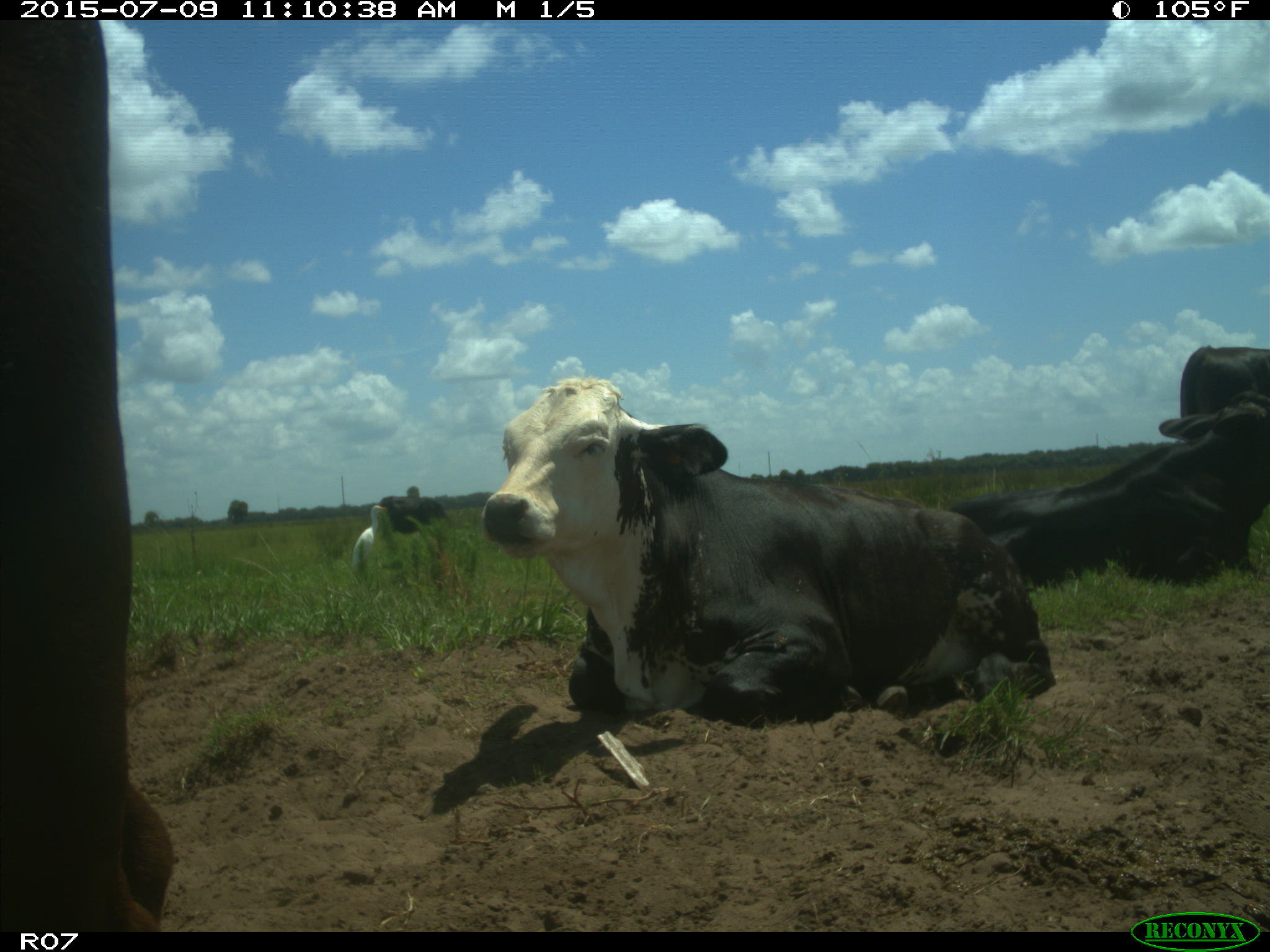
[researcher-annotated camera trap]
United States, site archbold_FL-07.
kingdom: Animalia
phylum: Chordata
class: Mammalia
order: Artiodactyla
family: Bovidae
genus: Bos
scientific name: Bos taurus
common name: domestic cow